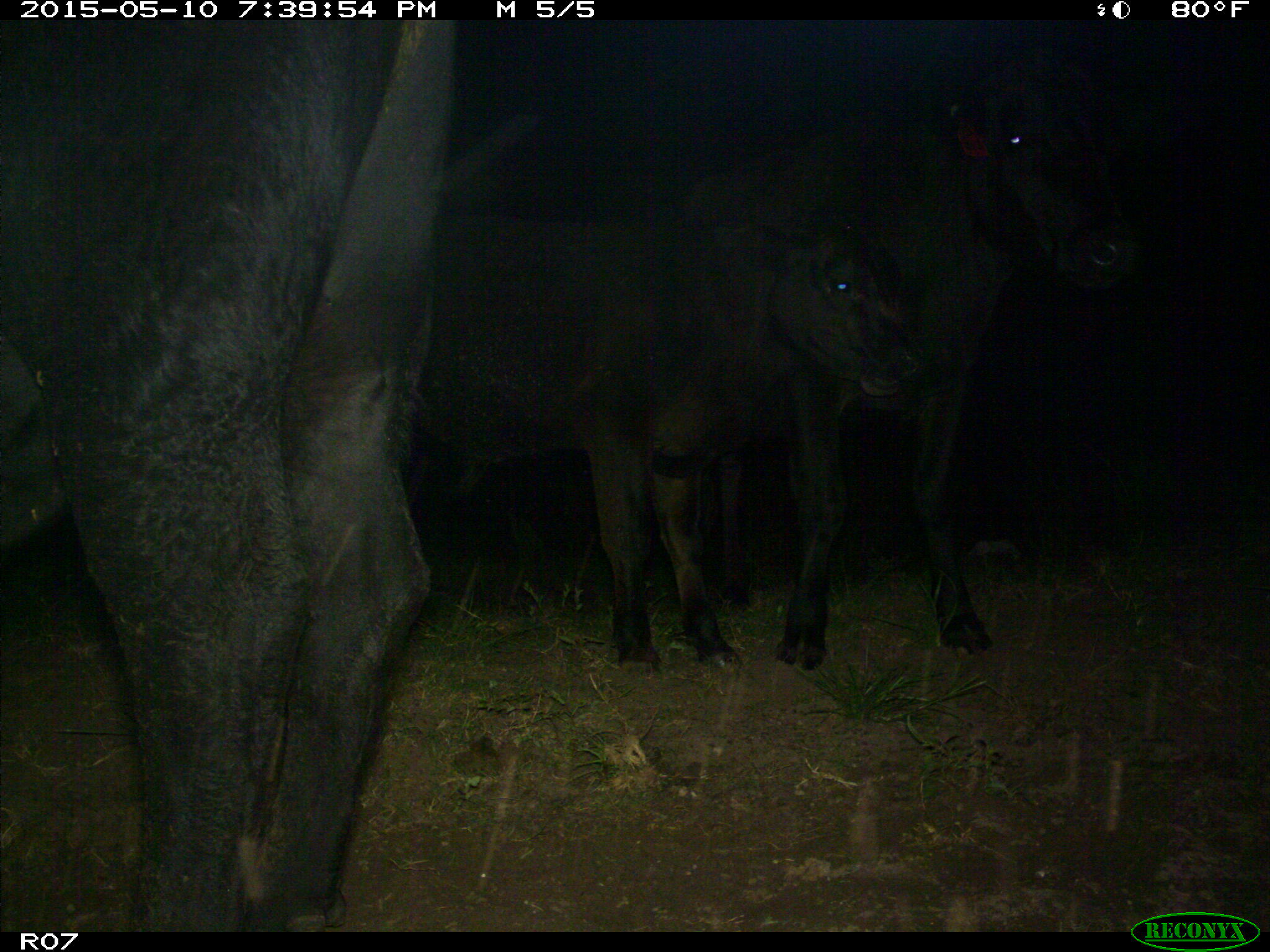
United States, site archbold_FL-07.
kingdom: Animalia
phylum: Chordata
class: Mammalia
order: Artiodactyla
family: Bovidae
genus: Bos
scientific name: Bos taurus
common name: domestic cow